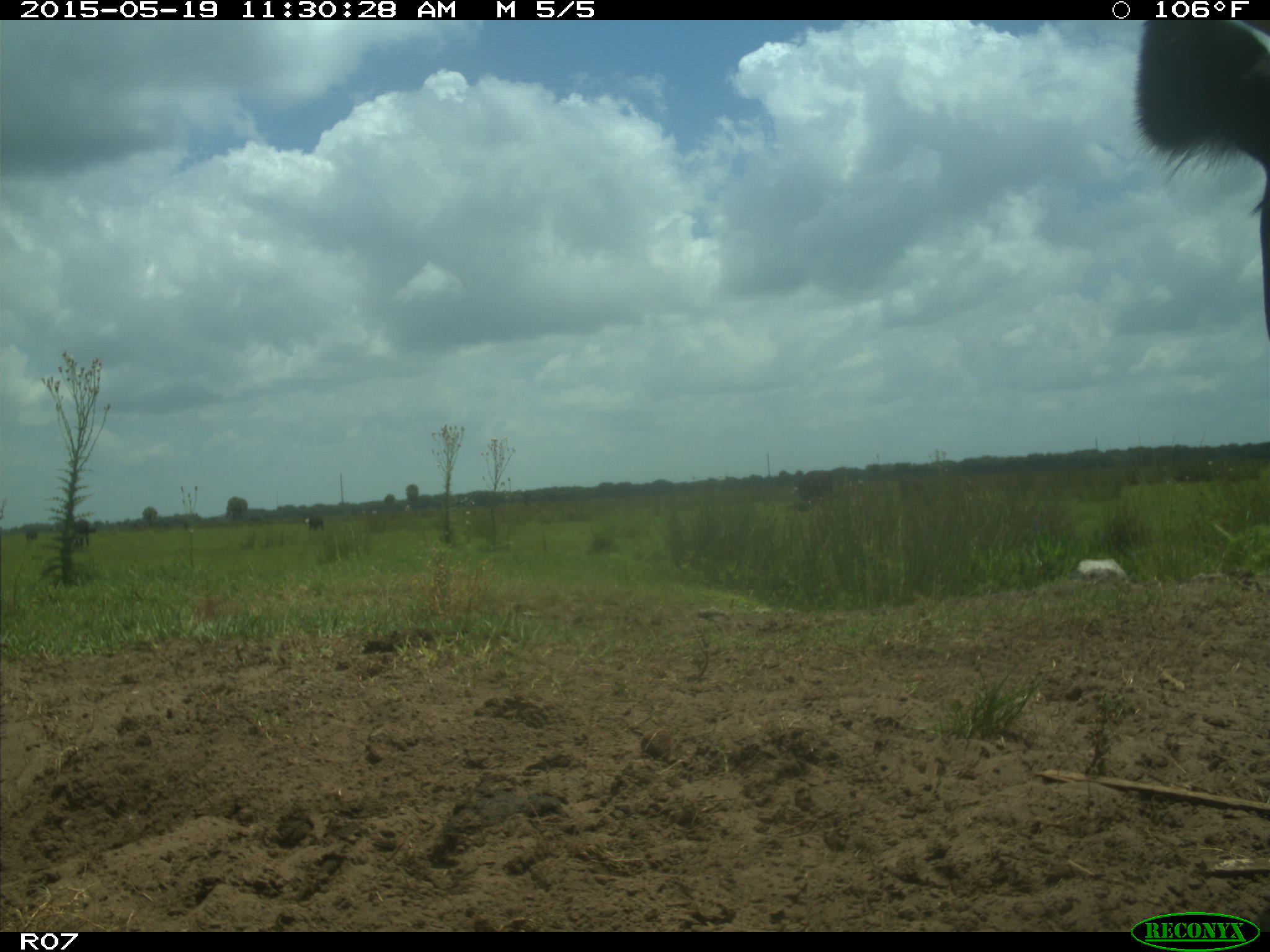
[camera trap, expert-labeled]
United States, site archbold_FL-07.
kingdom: Animalia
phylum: Chordata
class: Mammalia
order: Artiodactyla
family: Bovidae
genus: Bos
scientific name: Bos taurus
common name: domestic cow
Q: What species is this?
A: Bos taurus (domestic cow).